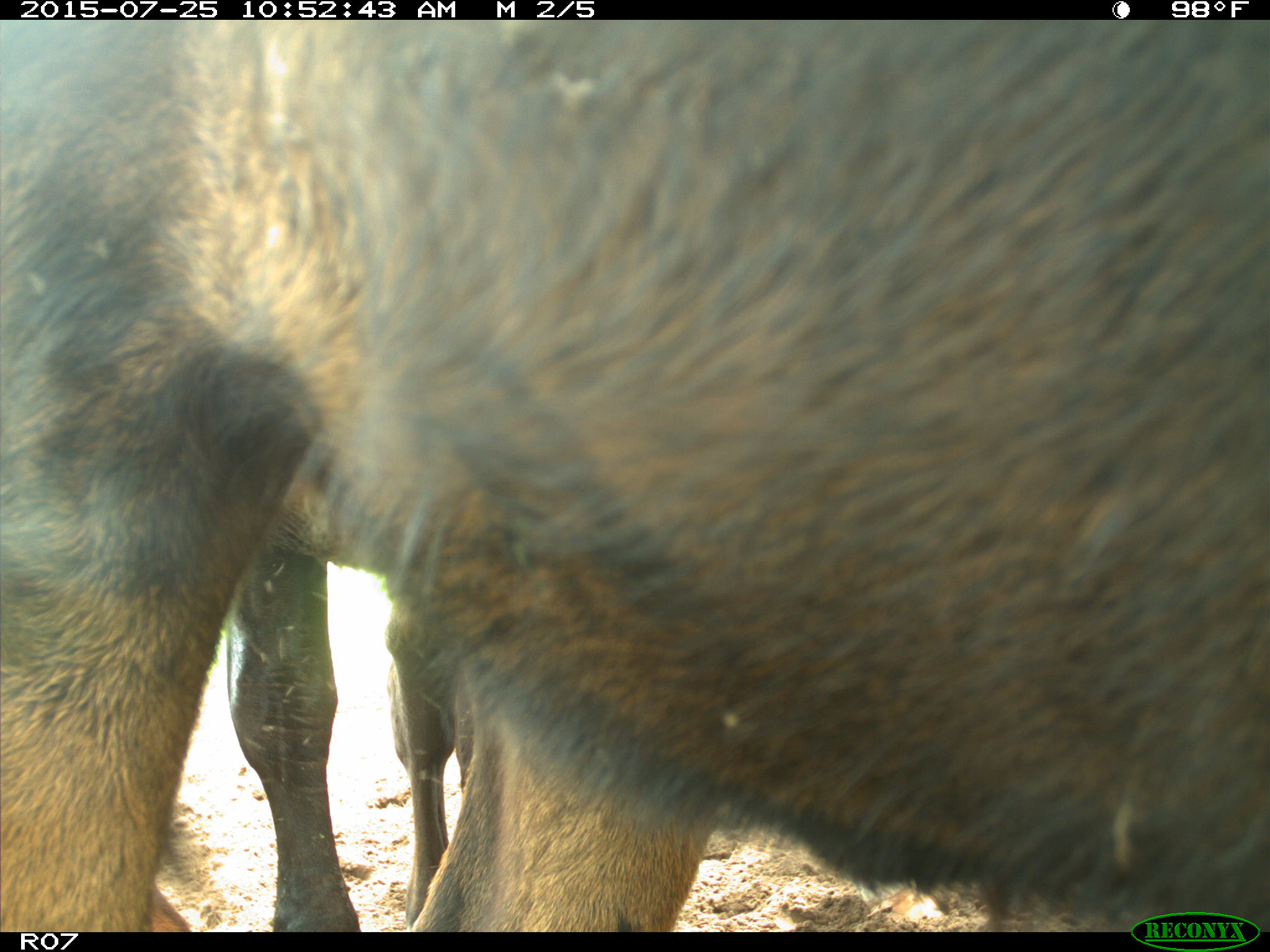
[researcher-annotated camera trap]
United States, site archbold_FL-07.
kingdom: Animalia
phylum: Chordata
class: Mammalia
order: Artiodactyla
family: Bovidae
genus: Bos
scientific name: Bos taurus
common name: domestic cow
Bos taurus (domestic cow).